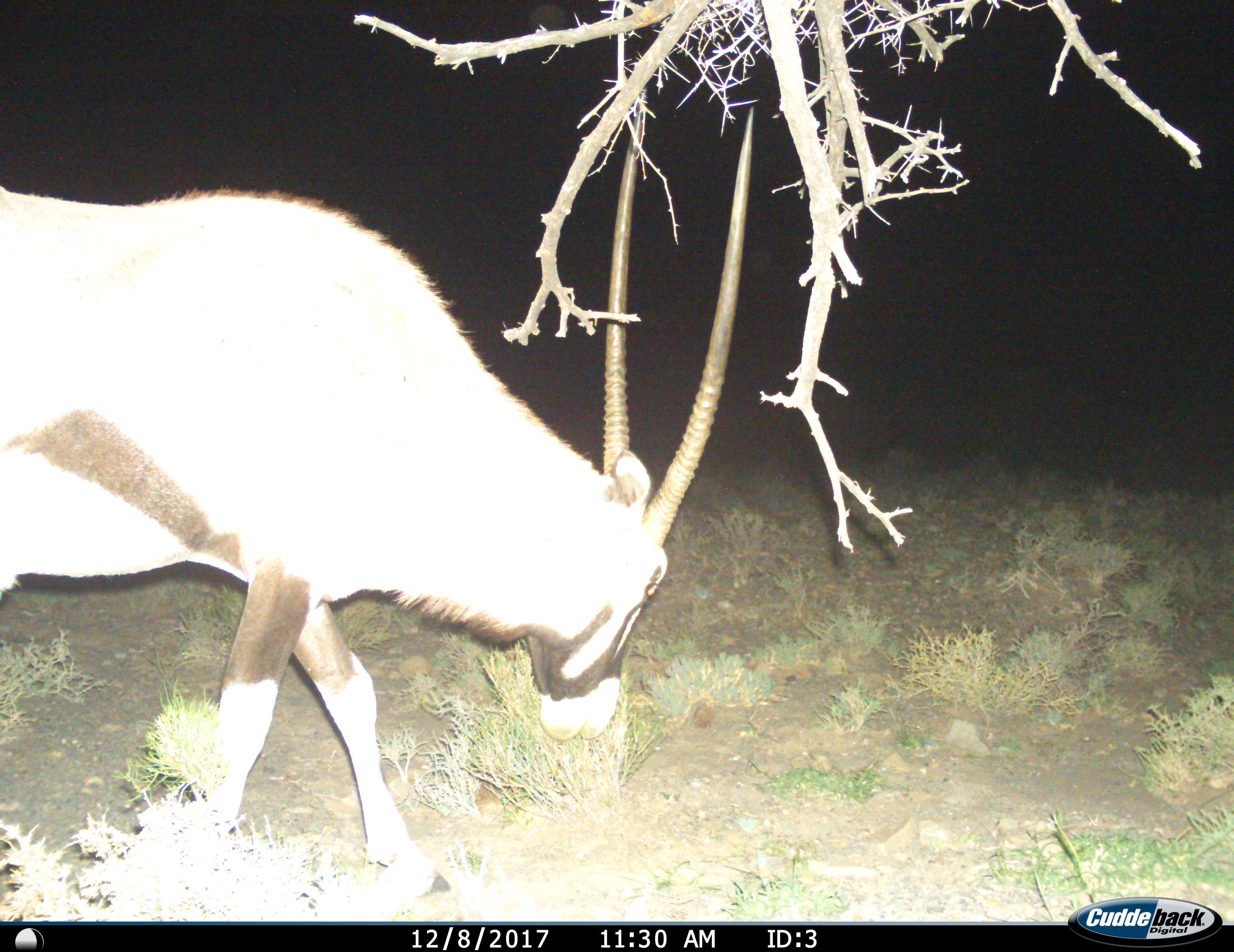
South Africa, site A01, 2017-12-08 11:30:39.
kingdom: Animalia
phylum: Chordata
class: Mammalia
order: Artiodactyla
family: Bovidae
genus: Oryx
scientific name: Oryx gazella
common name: gemsbok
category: gemsbokoryx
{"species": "gemsbokoryx (gemsbok) (Oryx gazella)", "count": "1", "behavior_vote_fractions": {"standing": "30%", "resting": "0%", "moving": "40%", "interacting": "0%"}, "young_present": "0%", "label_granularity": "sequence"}